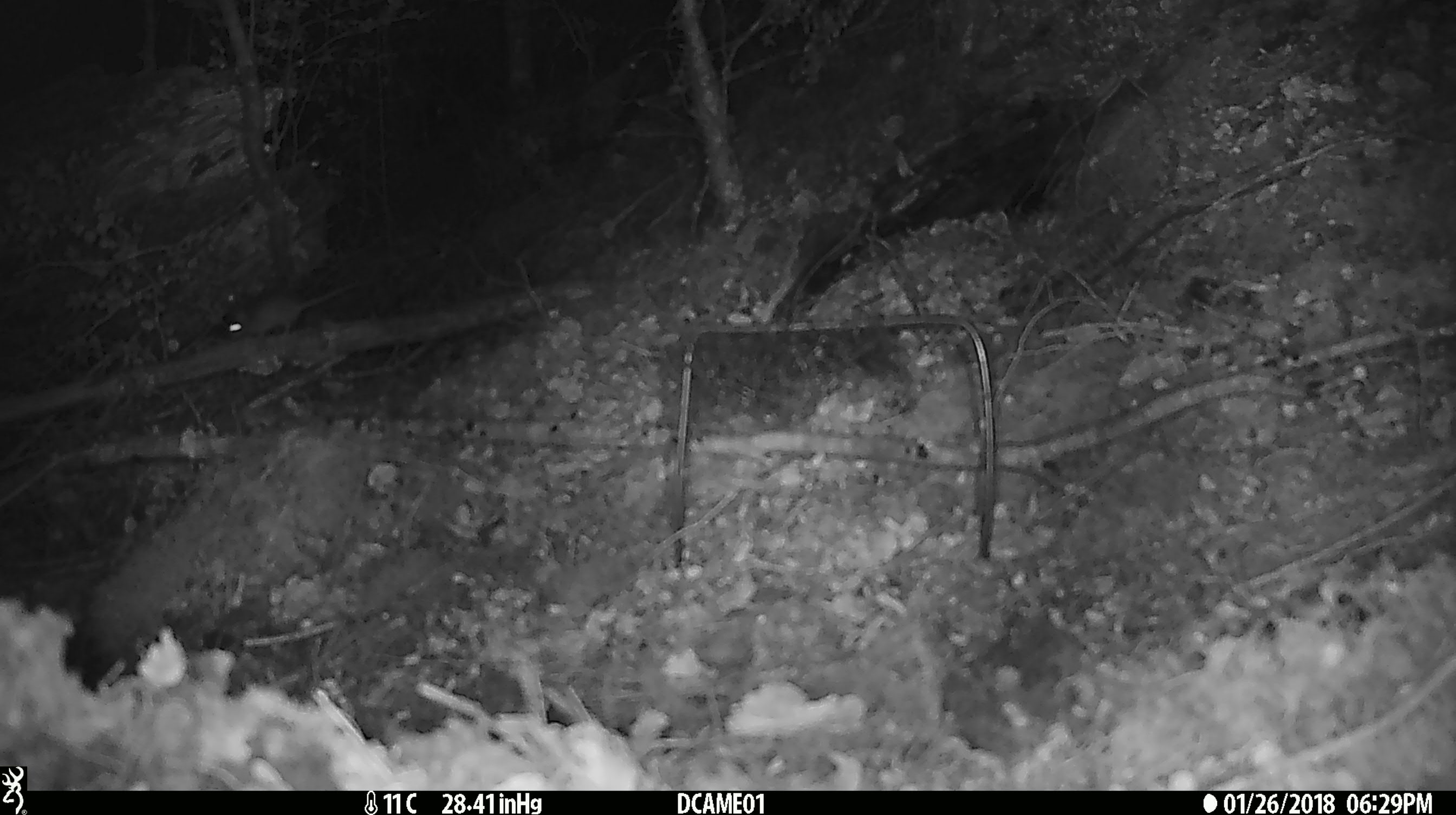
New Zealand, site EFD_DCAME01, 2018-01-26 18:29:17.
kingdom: Animalia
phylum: Chordata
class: Mammalia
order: Rodentia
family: Muridae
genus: Mus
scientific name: Mus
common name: mouse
Mouse (Mus).